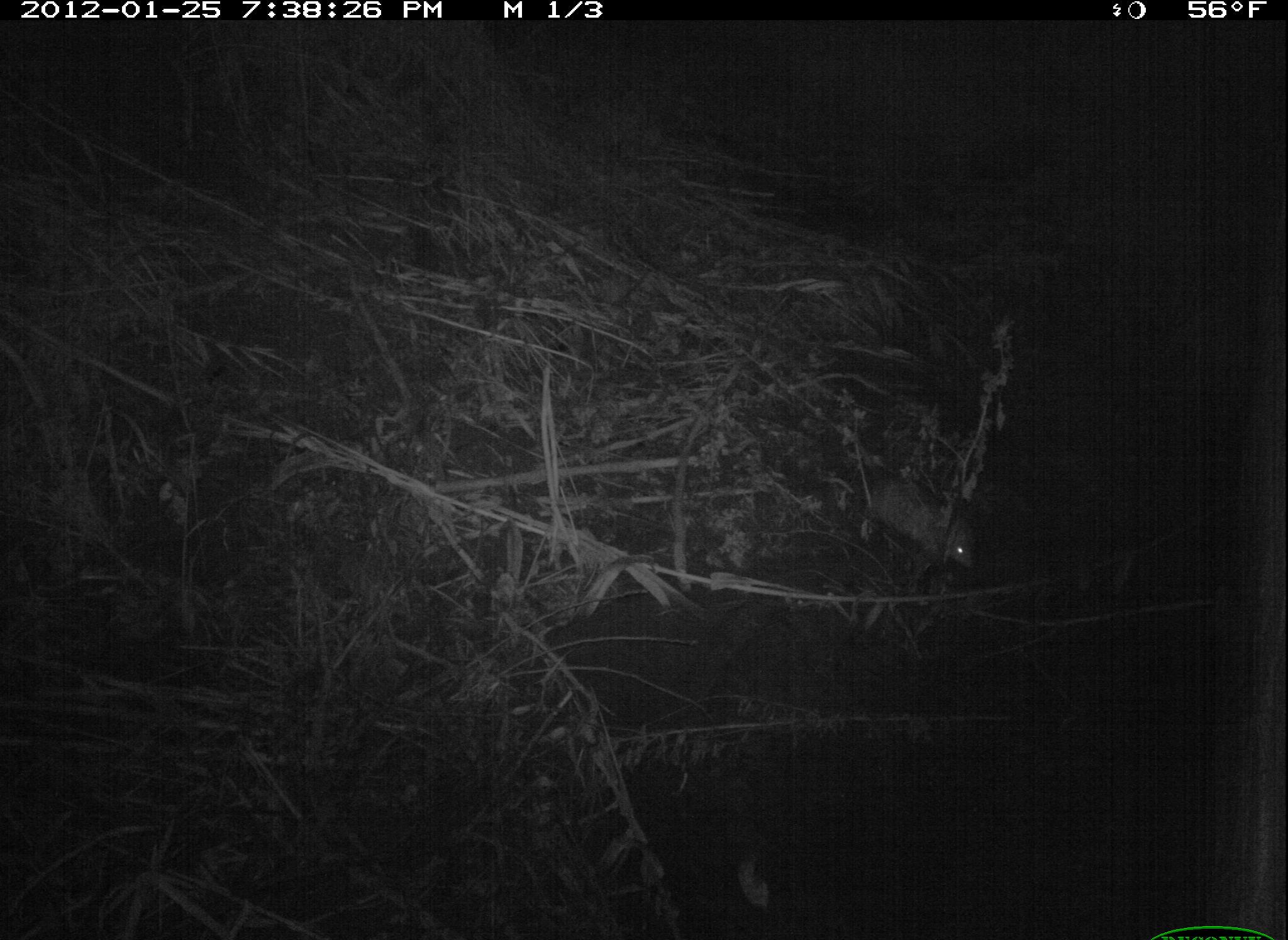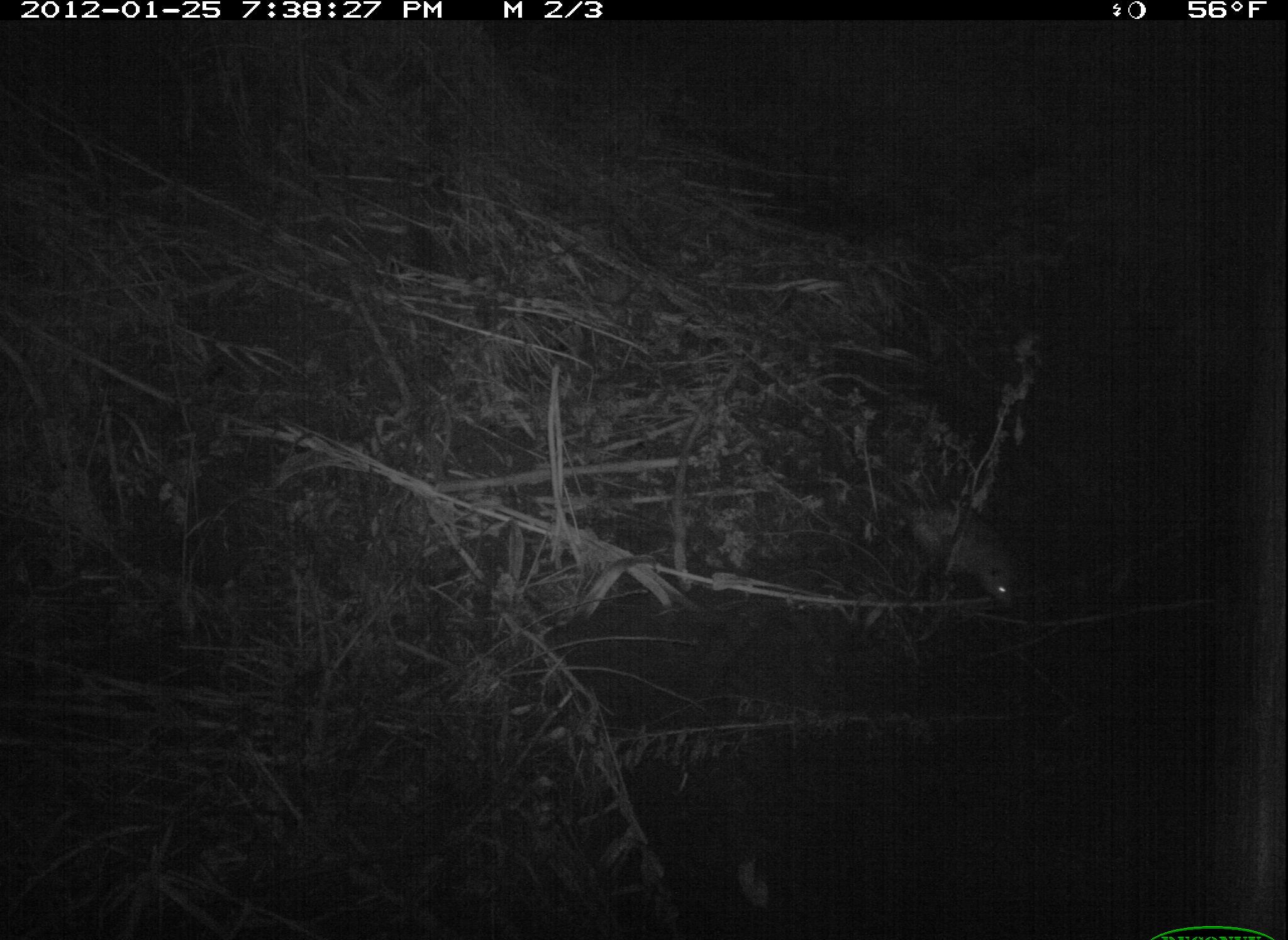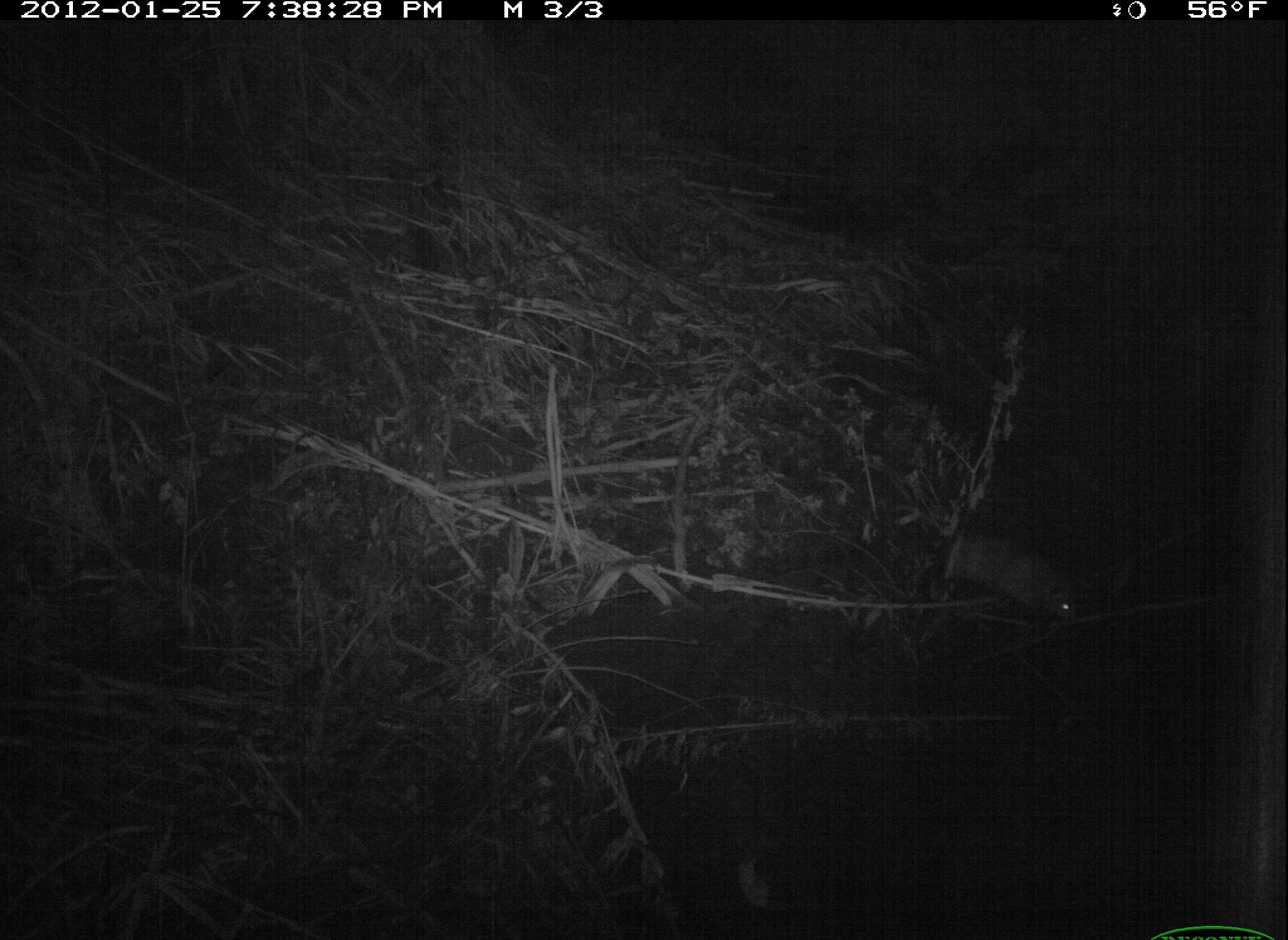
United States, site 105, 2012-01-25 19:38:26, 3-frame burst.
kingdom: Animalia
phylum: Chordata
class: Mammalia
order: Didelphimorphia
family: Didelphidae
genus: Didelphis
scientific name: Didelphis virginiana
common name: virginia opossum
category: opossum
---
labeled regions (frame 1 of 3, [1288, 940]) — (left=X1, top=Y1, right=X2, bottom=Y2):
opossum: (left=848, top=469, right=990, bottom=580)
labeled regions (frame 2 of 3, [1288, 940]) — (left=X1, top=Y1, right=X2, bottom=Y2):
opossum: (left=863, top=446, right=1034, bottom=628)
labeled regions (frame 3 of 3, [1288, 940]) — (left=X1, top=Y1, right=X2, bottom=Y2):
opossum: (left=898, top=504, right=1101, bottom=641)